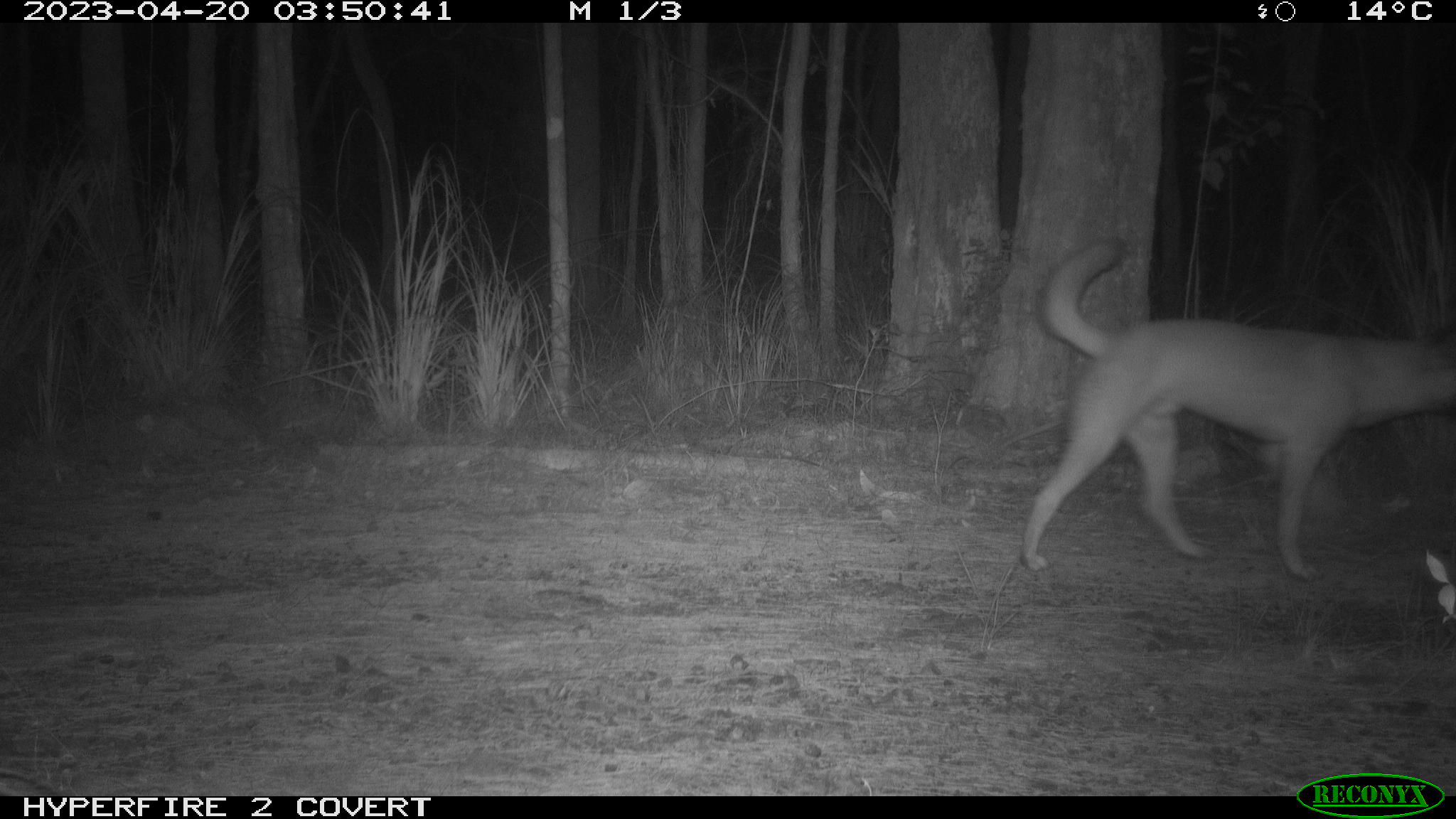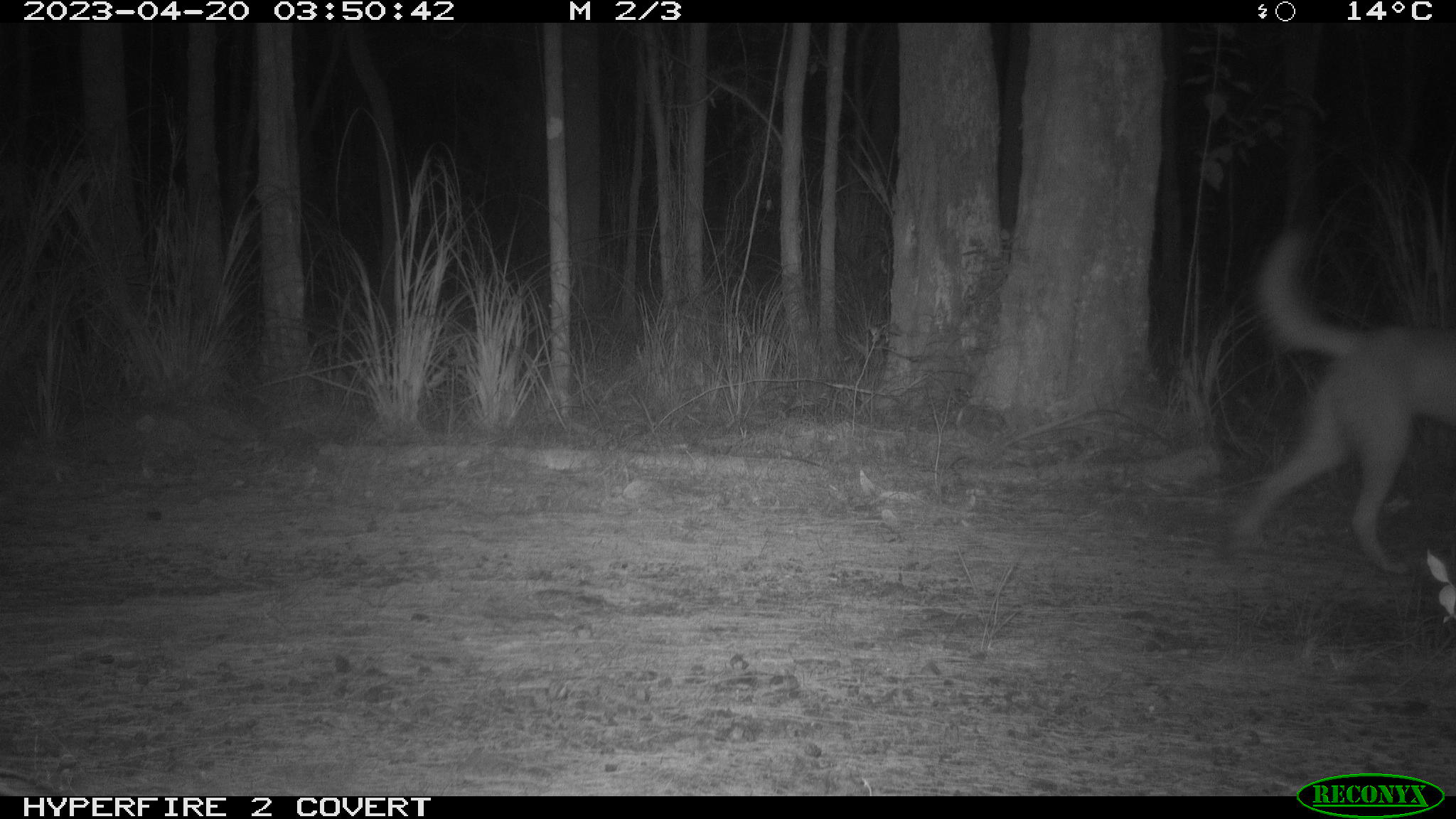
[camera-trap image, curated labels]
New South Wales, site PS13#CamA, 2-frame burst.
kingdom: Animalia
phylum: Chordata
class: Mammalia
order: Carnivora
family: Canidae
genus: Canis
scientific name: Canis familiaris dingo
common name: dingo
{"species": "dingo (Canis familiaris dingo)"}